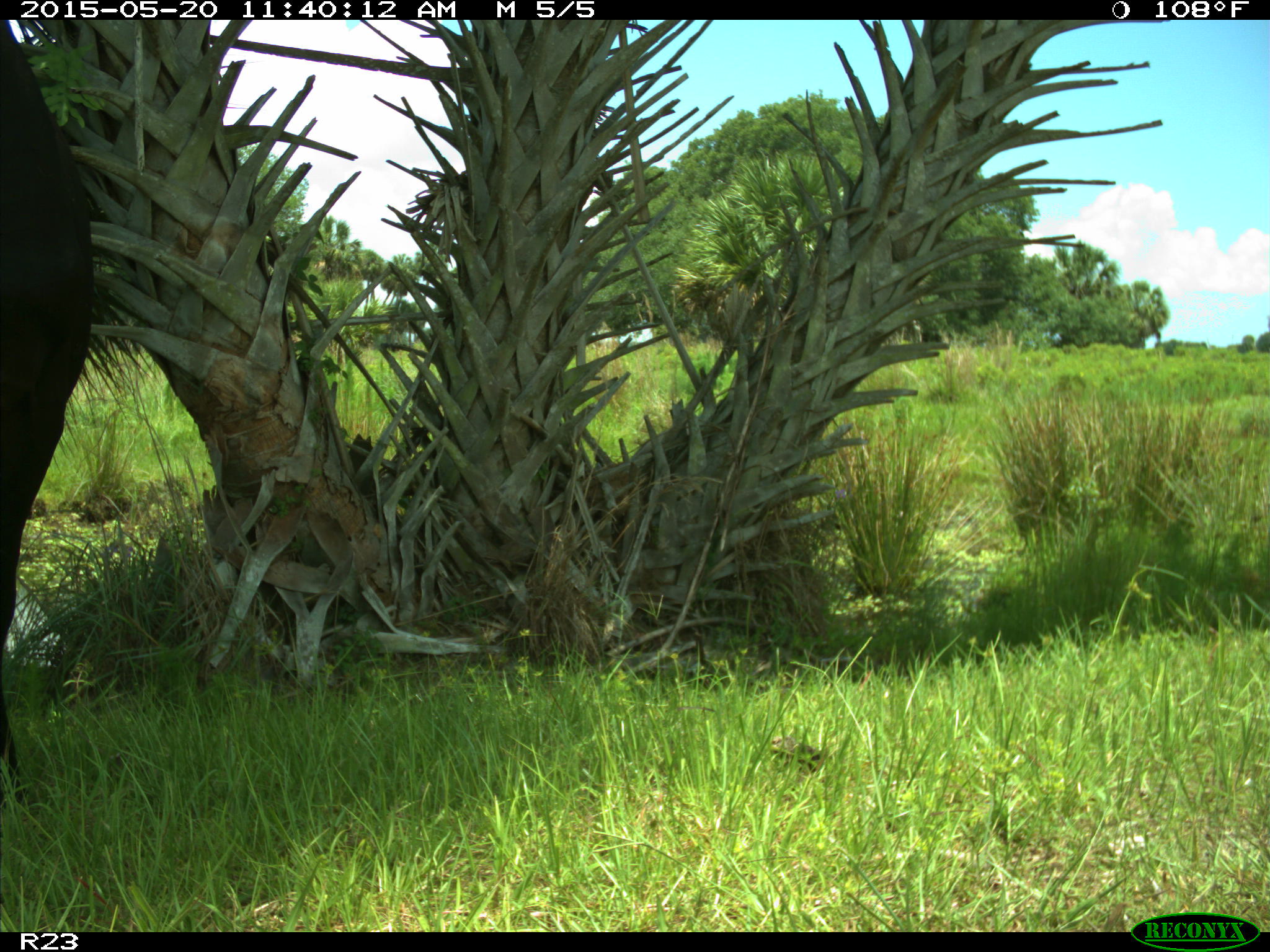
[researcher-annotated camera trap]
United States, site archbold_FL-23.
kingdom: Animalia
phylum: Chordata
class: Mammalia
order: Artiodactyla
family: Suidae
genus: Sus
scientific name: Sus scrofa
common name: wild boar